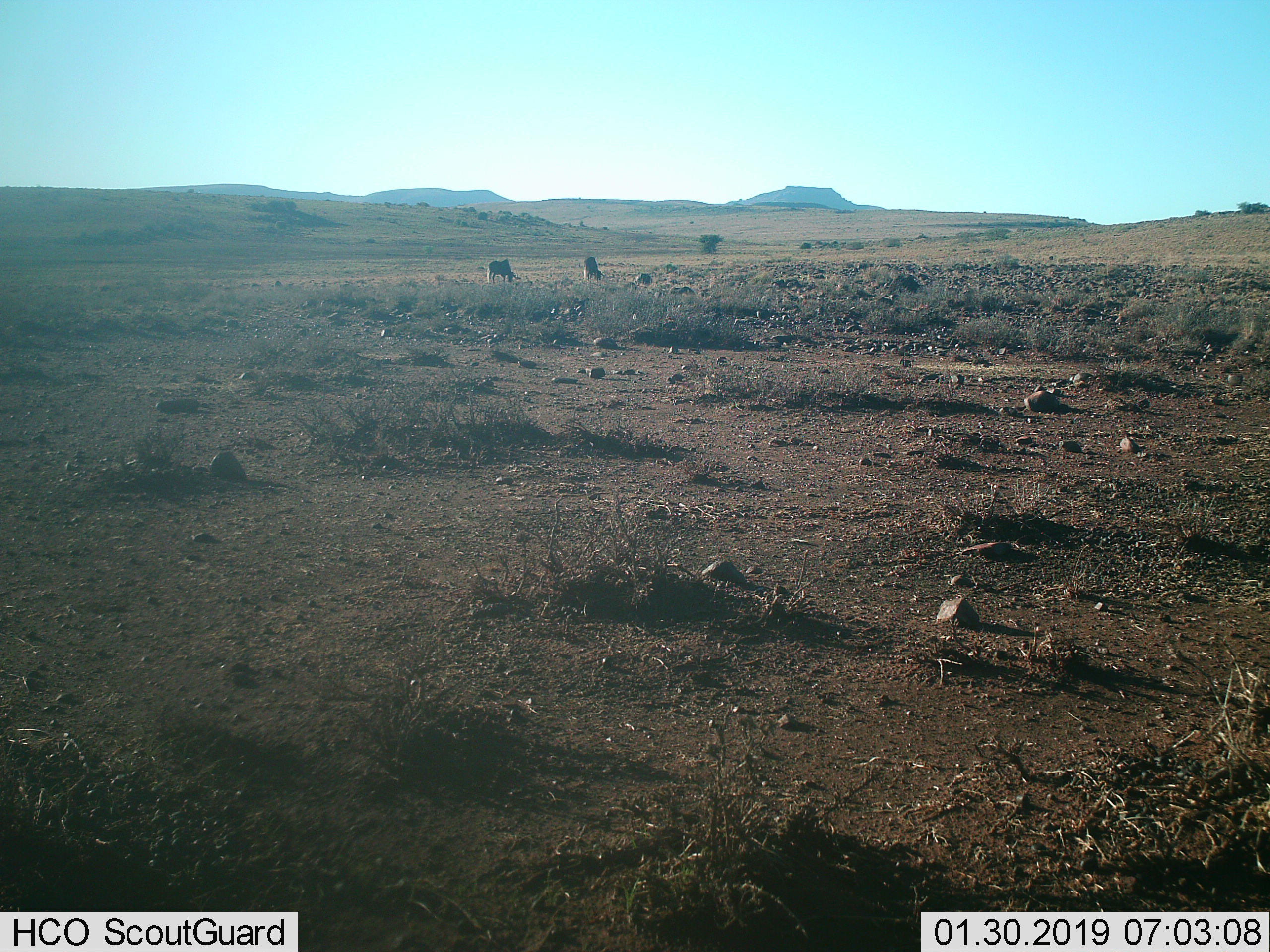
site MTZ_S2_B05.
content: unidentified animal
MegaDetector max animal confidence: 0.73